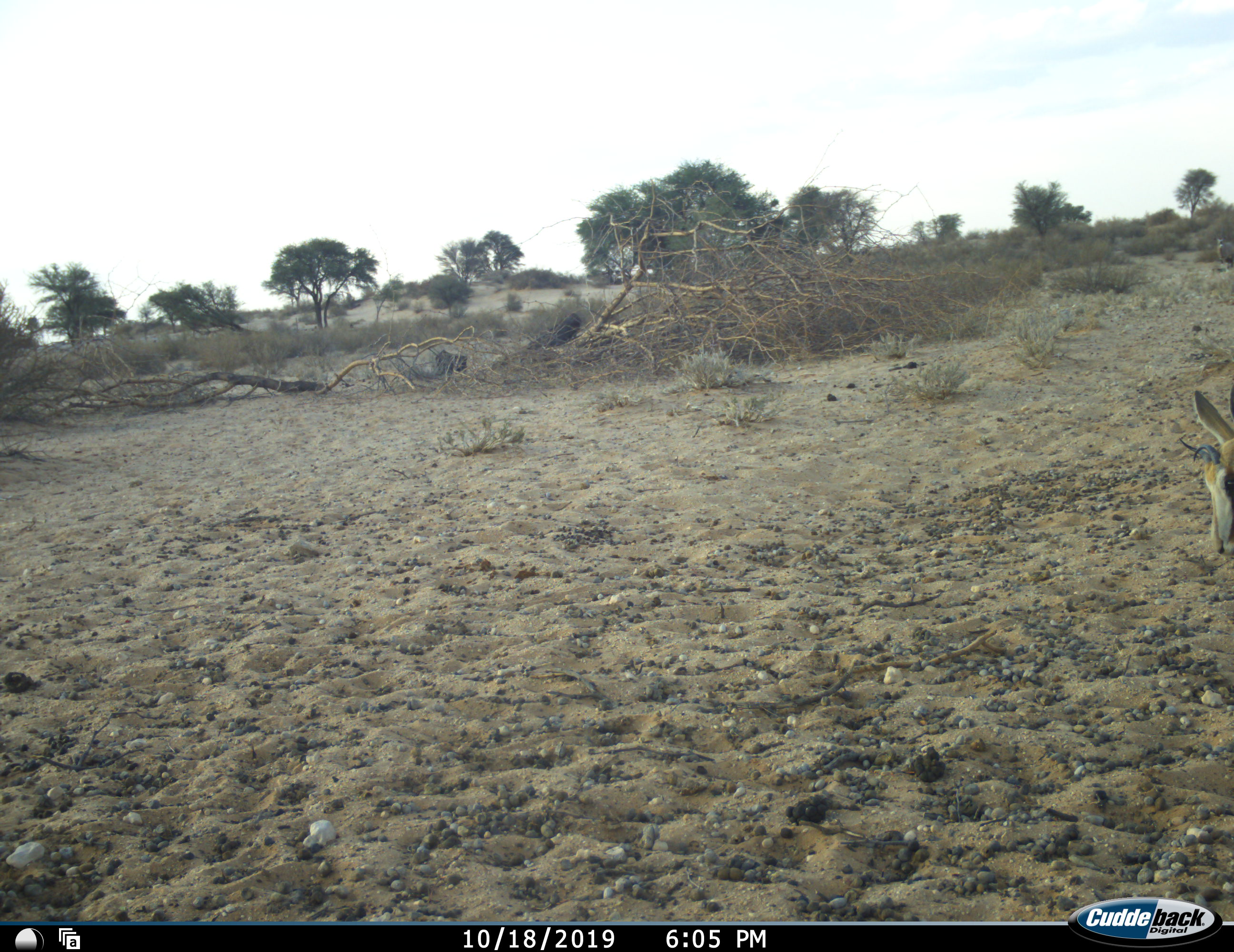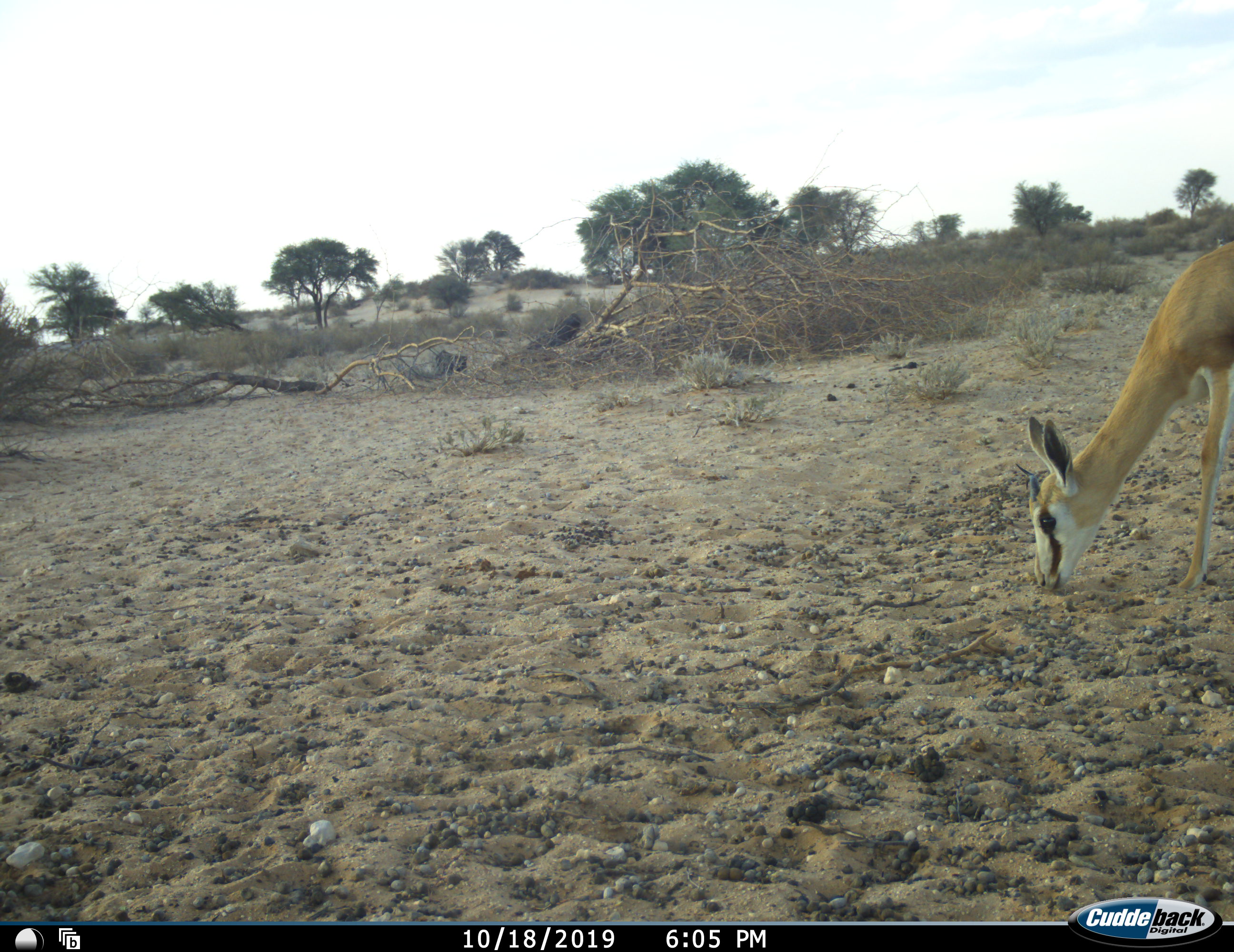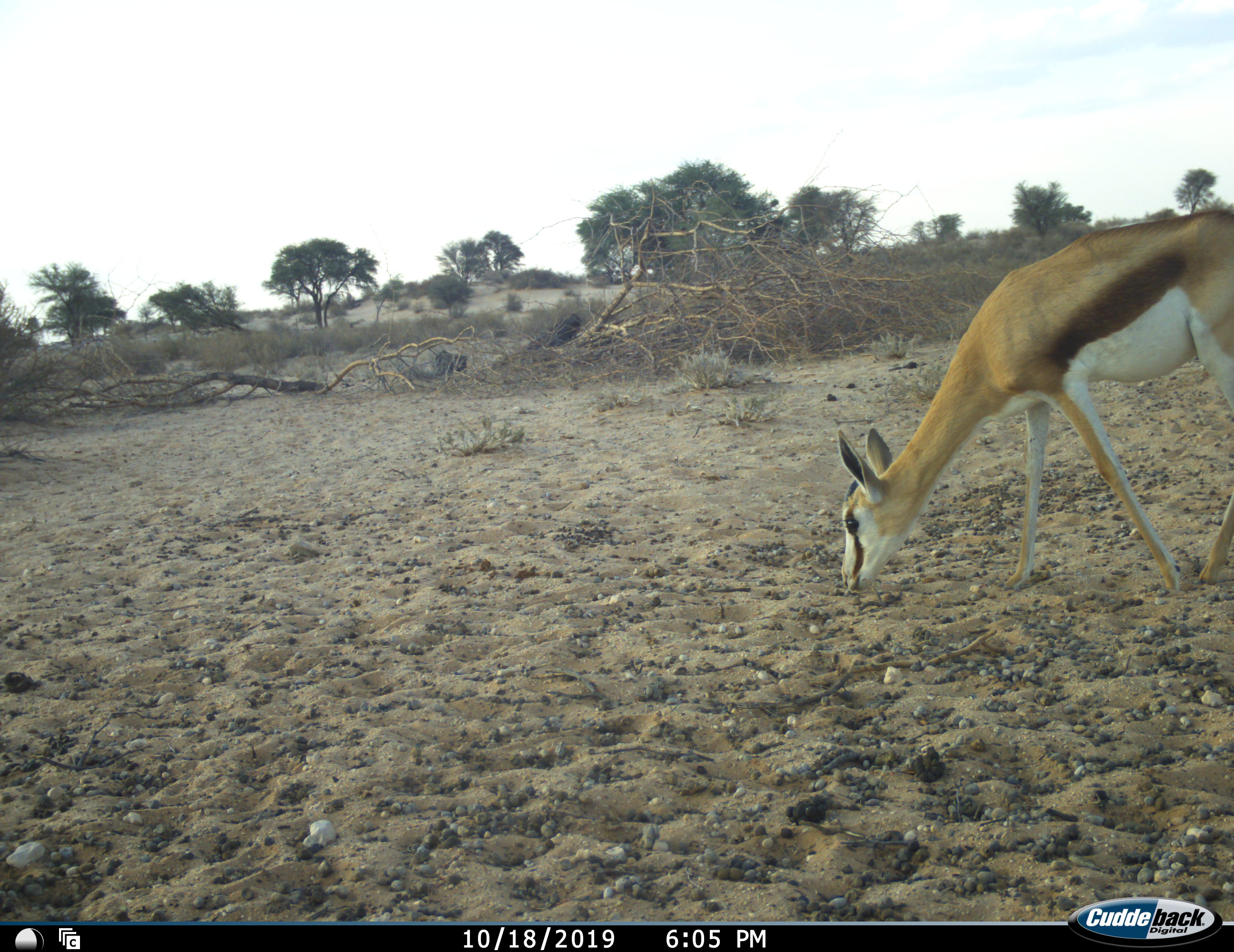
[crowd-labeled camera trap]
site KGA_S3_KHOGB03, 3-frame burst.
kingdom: Animalia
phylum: Chordata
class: Mammalia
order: Artiodactyla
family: Bovidae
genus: Antidorcas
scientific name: Antidorcas marsupialis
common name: springbok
Springbok (Antidorcas marsupialis), count 1. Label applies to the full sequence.